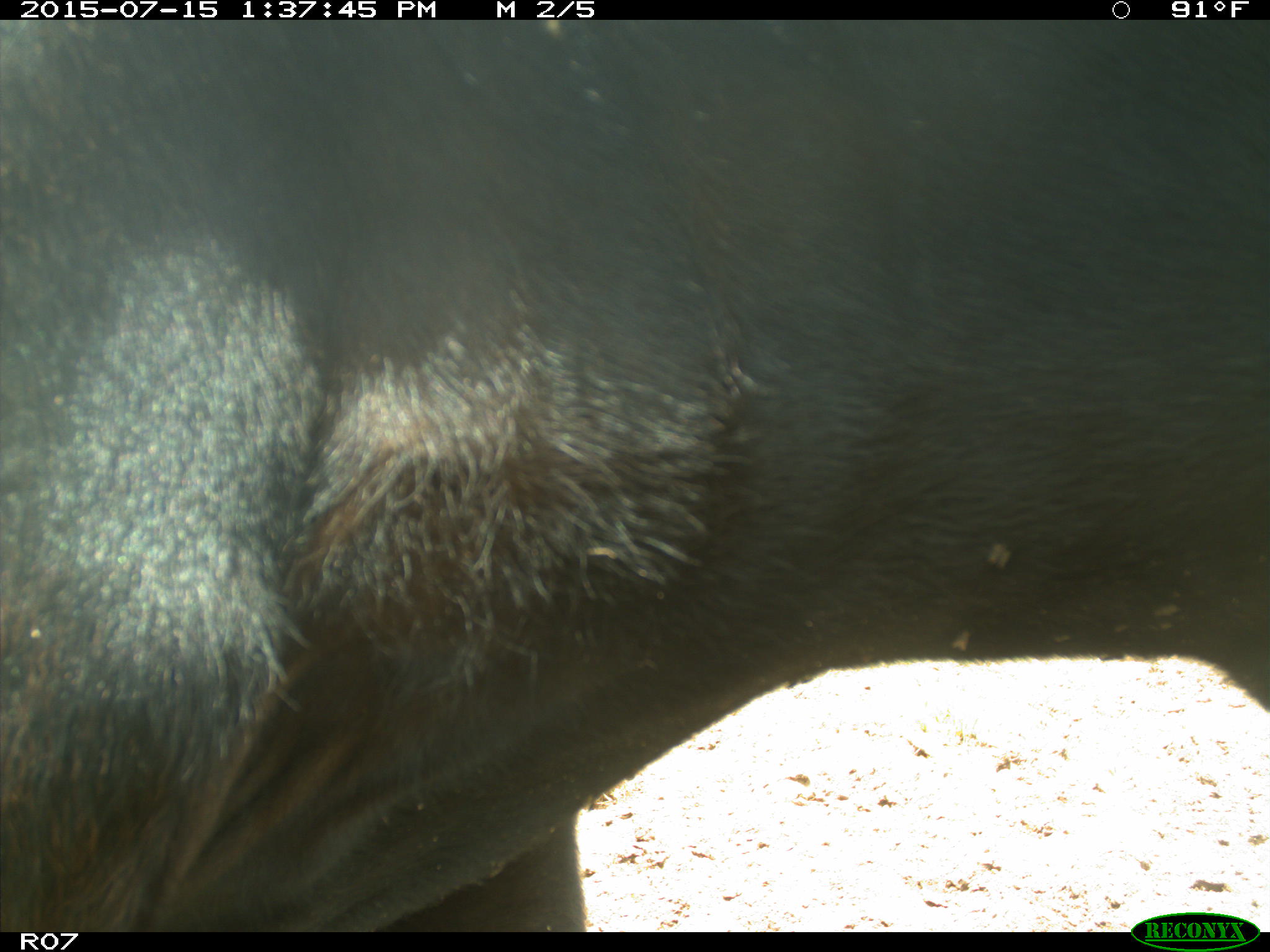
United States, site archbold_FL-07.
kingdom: Animalia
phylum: Chordata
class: Mammalia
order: Artiodactyla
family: Bovidae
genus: Bos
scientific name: Bos taurus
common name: domestic cow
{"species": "Bos taurus (domestic cow)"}